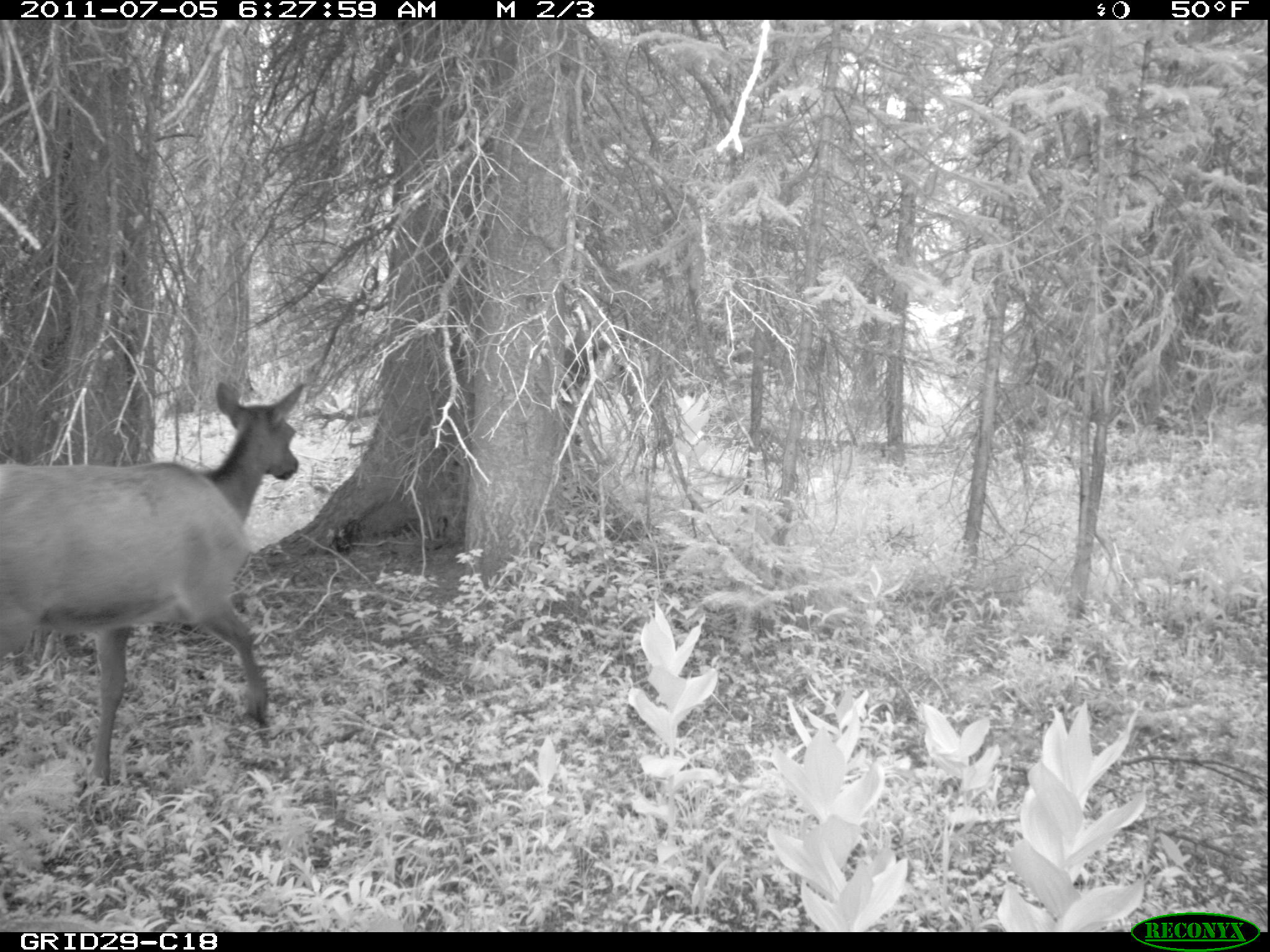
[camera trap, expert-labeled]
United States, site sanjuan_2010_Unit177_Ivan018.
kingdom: Animalia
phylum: Chordata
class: Mammalia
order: Artiodactyla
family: Cervidae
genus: Cervus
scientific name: Cervus elaphus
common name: red deer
Cervus elaphus (red deer).